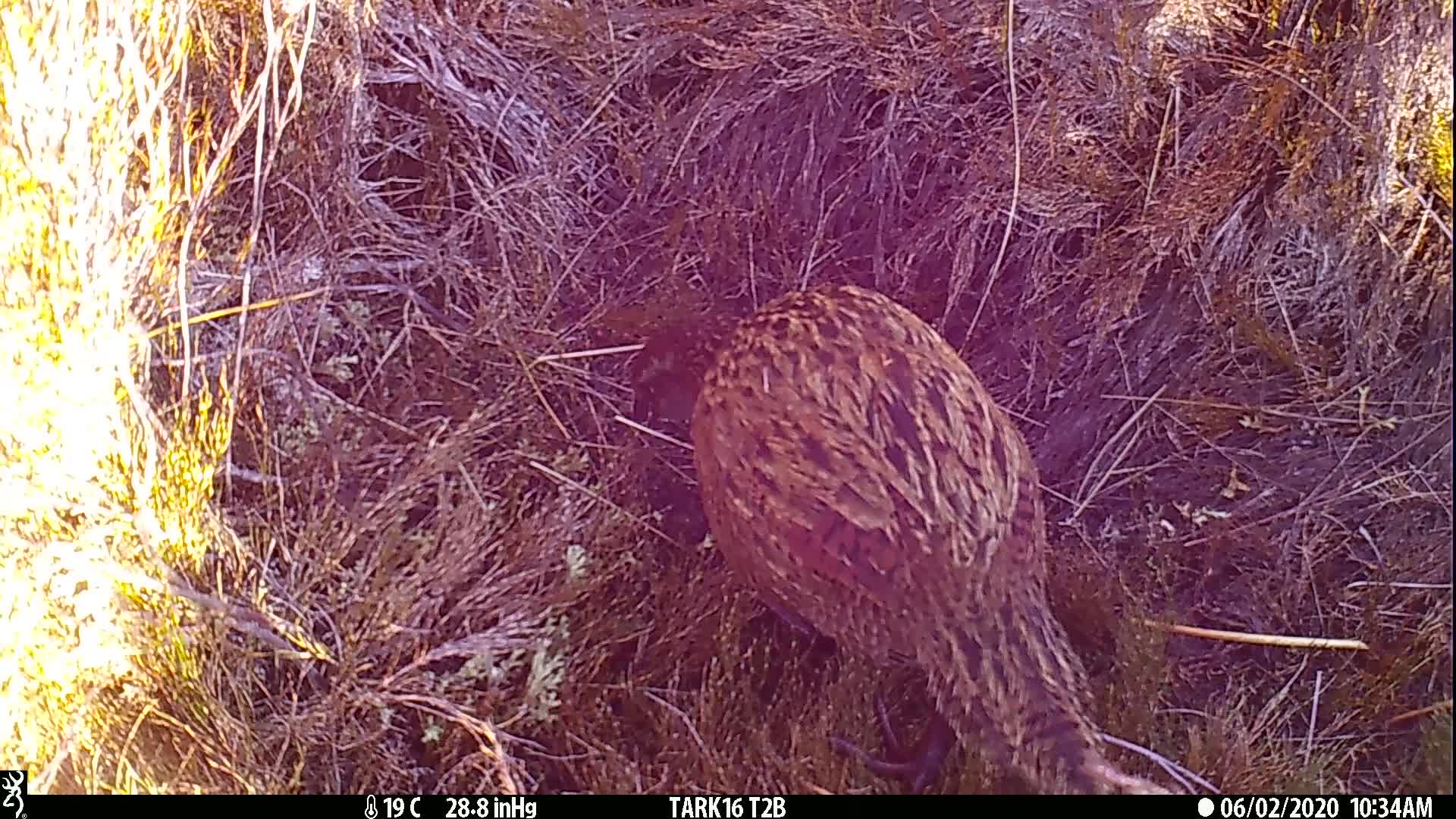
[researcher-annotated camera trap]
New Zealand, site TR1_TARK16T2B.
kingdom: Animalia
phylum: Chordata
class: Aves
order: Gruiformes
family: Rallidae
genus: Gallirallus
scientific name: Gallirallus australis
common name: weka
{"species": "weka (Gallirallus australis)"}